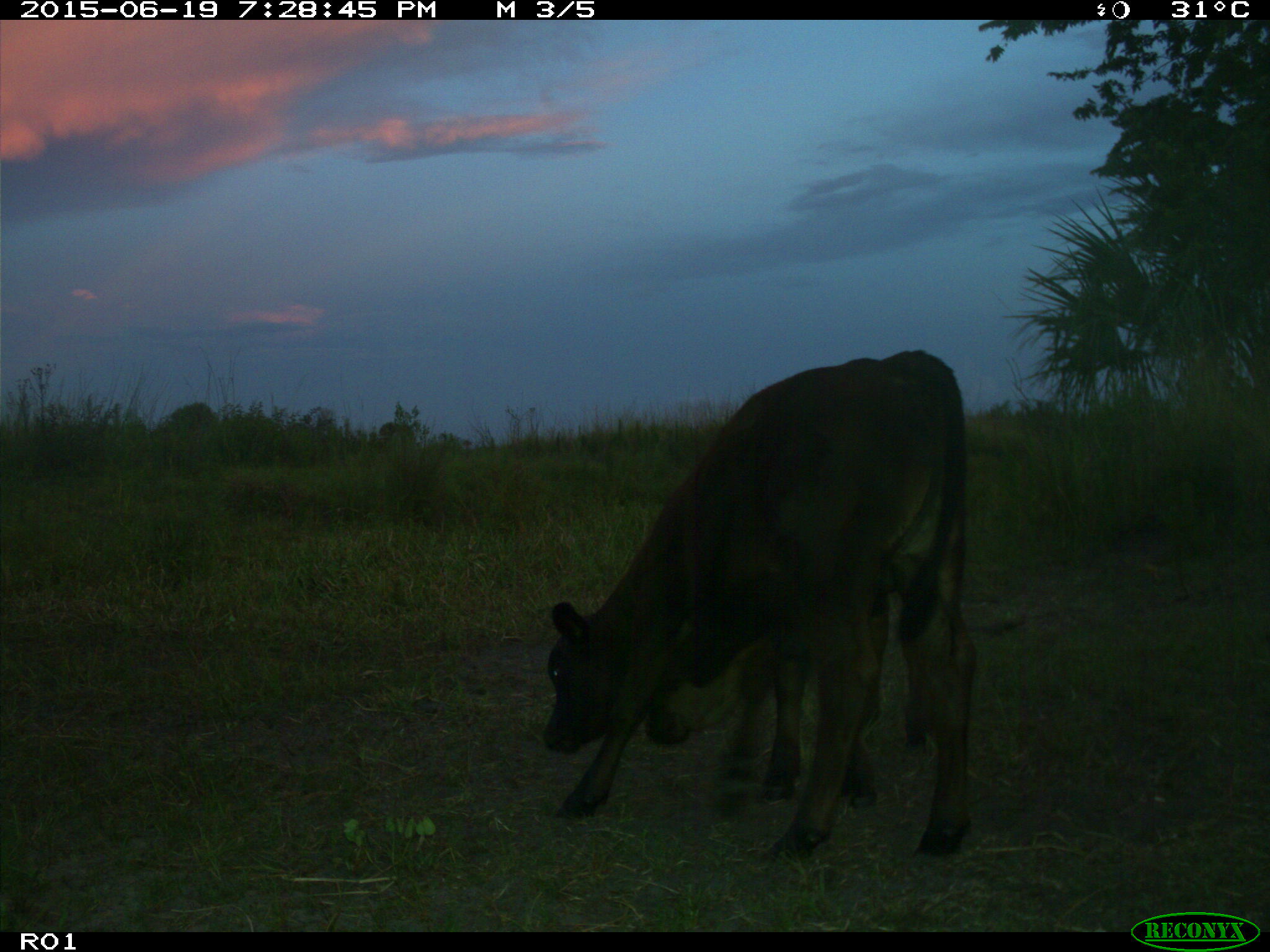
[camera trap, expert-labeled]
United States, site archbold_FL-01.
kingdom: Animalia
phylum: Chordata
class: Mammalia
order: Artiodactyla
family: Bovidae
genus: Bos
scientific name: Bos taurus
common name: domestic cow